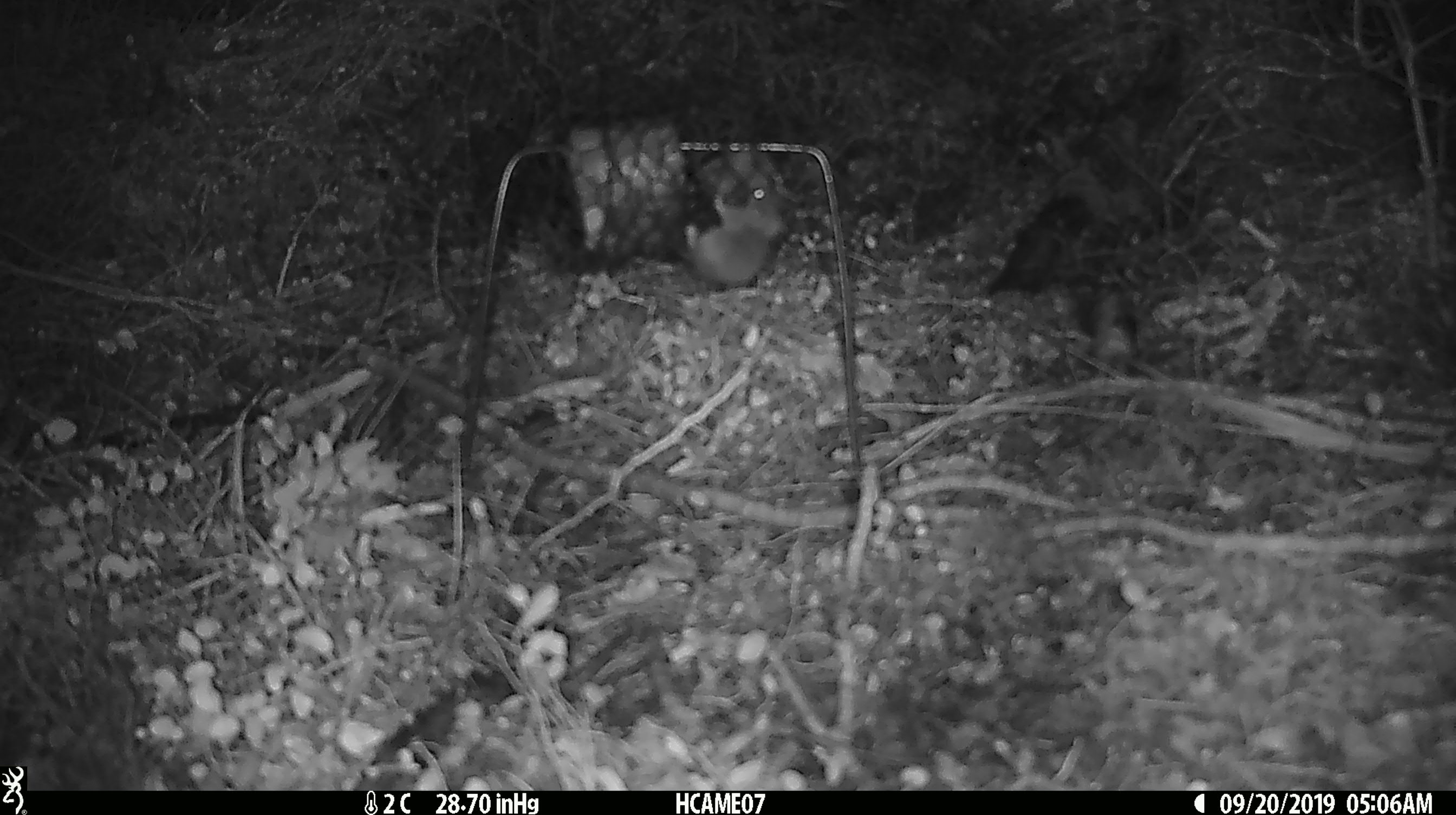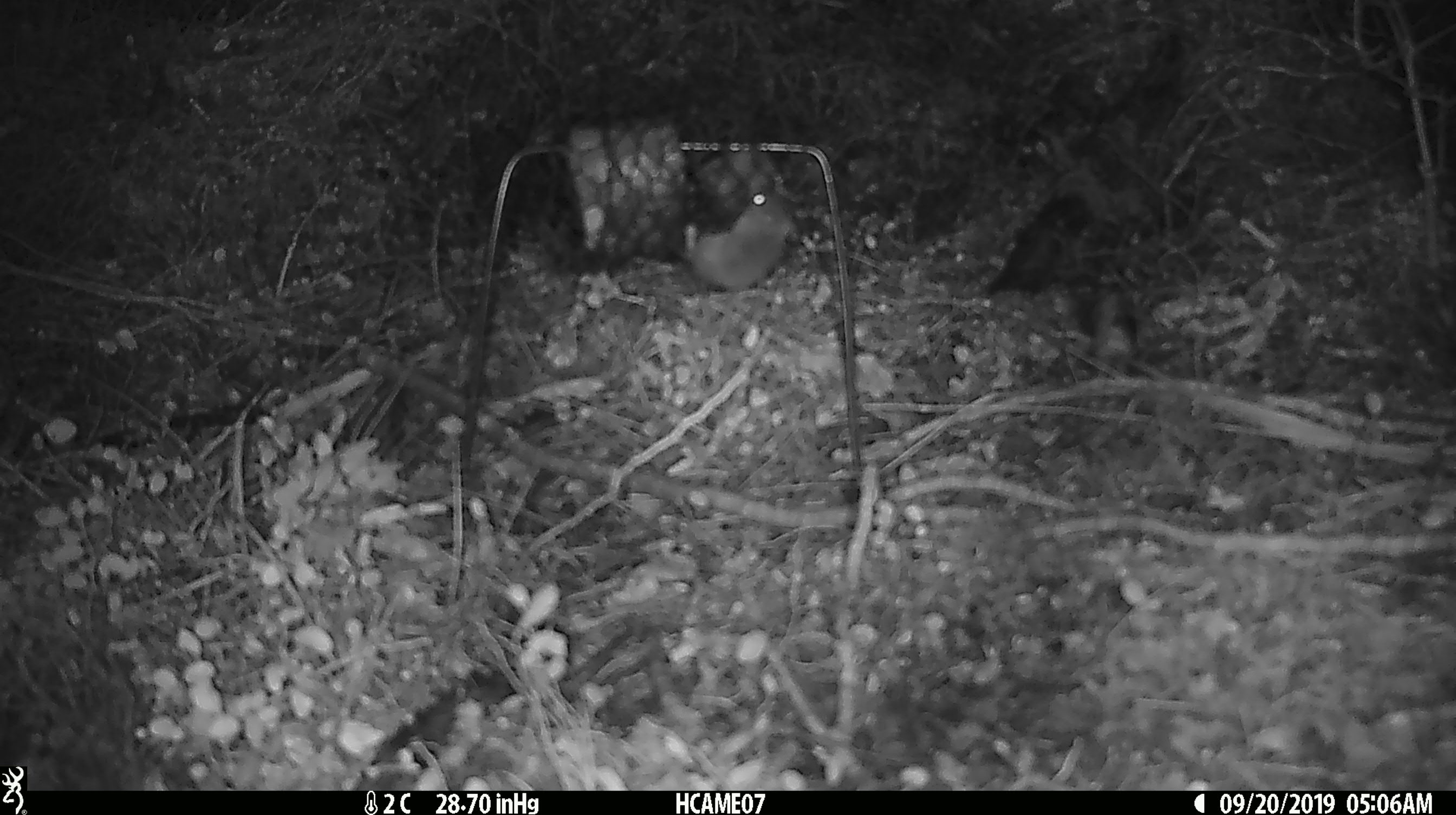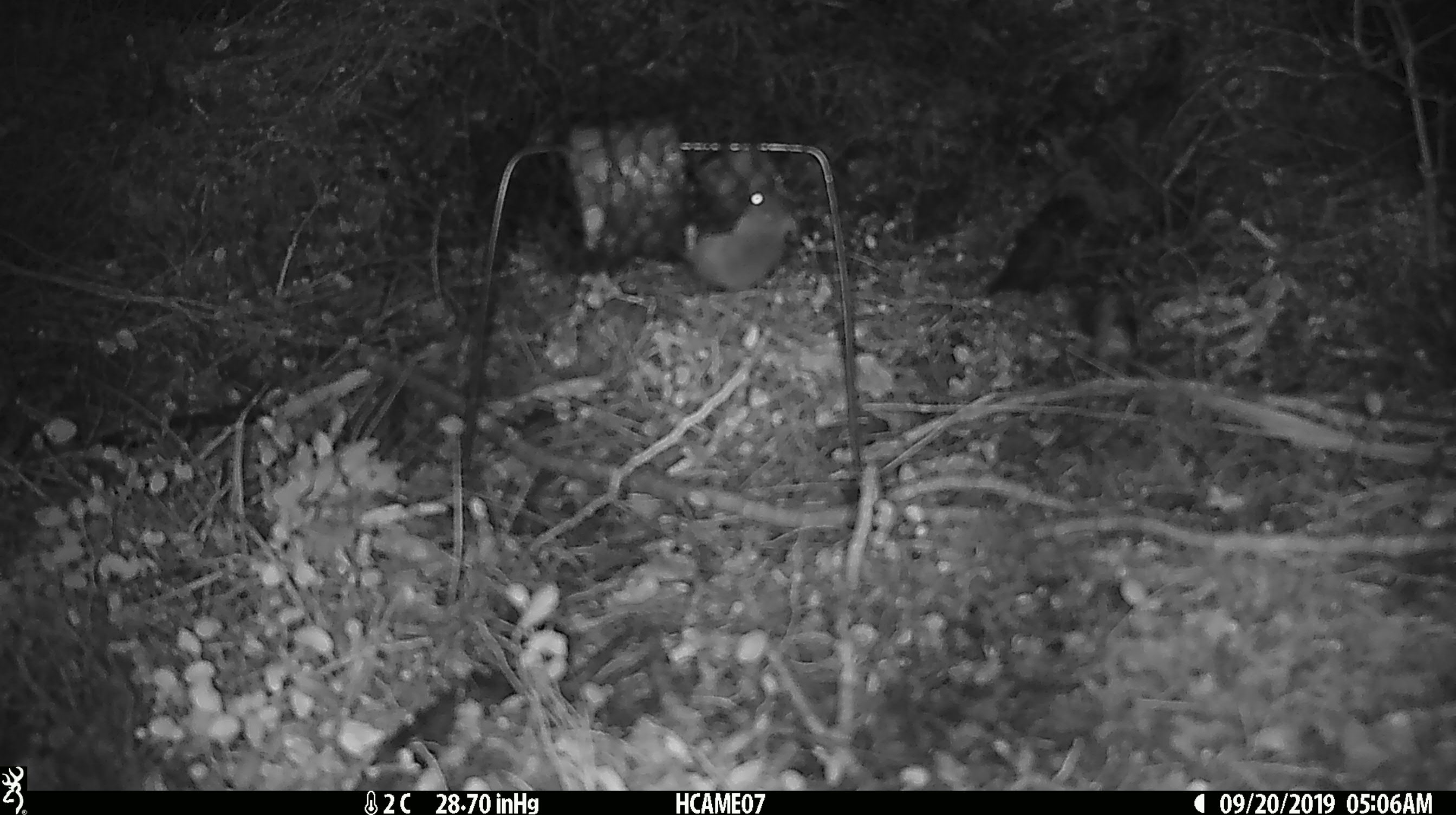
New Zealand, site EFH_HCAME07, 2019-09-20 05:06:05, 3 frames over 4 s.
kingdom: Animalia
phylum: Chordata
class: Mammalia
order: Rodentia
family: Muridae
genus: Mus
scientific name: Mus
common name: mouse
Mouse (Mus).